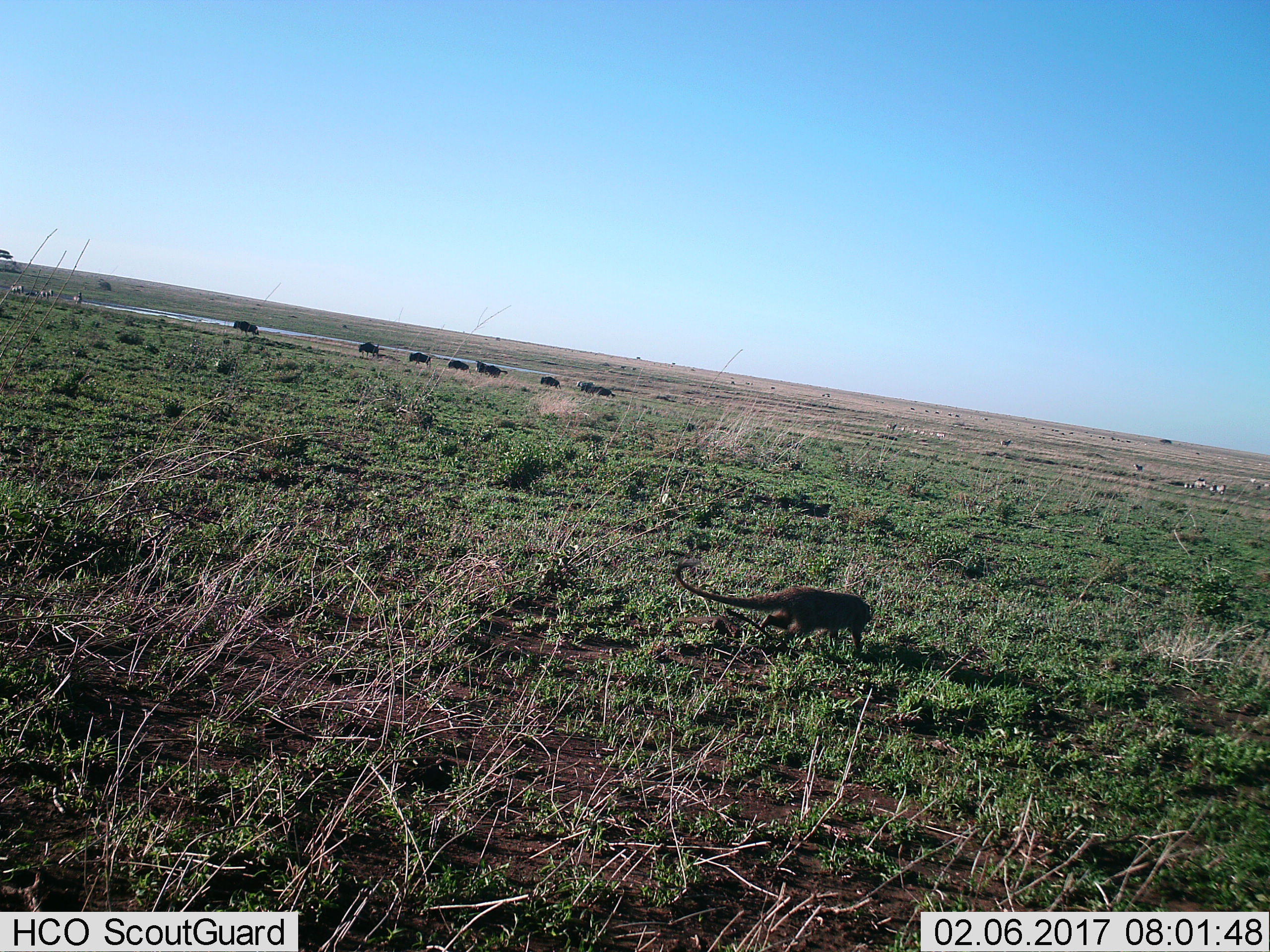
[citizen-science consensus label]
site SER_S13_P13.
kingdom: Animalia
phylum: Chordata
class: Mammalia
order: Carnivora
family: Herpestidae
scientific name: Herpestidae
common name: mongoose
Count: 1.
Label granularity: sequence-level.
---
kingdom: Animalia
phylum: Chordata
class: Mammalia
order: Artiodactyla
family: Bovidae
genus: Connochaetes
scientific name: Connochaetes taurinus taurinus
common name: blue wildebeest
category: wildebeestblue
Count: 11-50.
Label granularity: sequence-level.